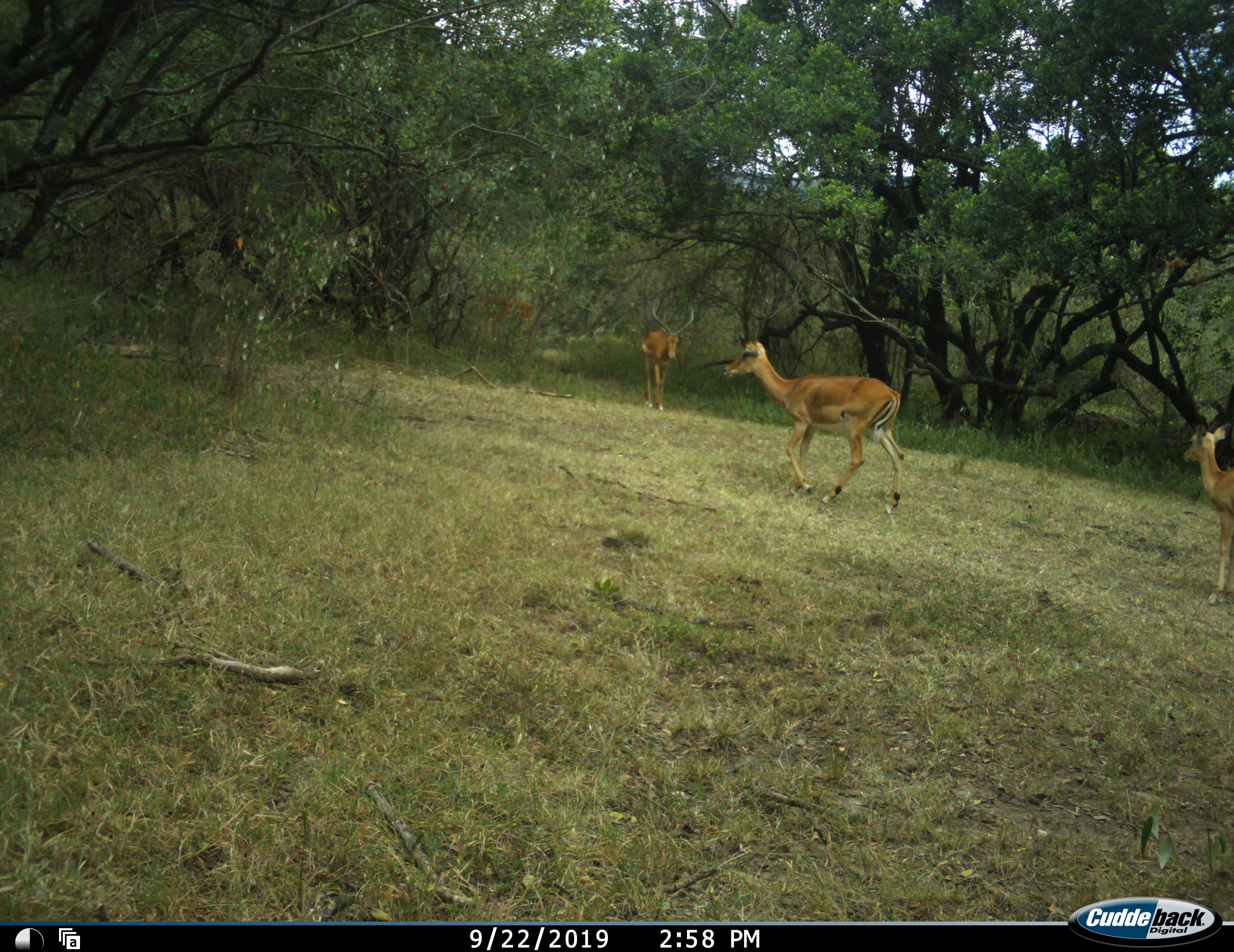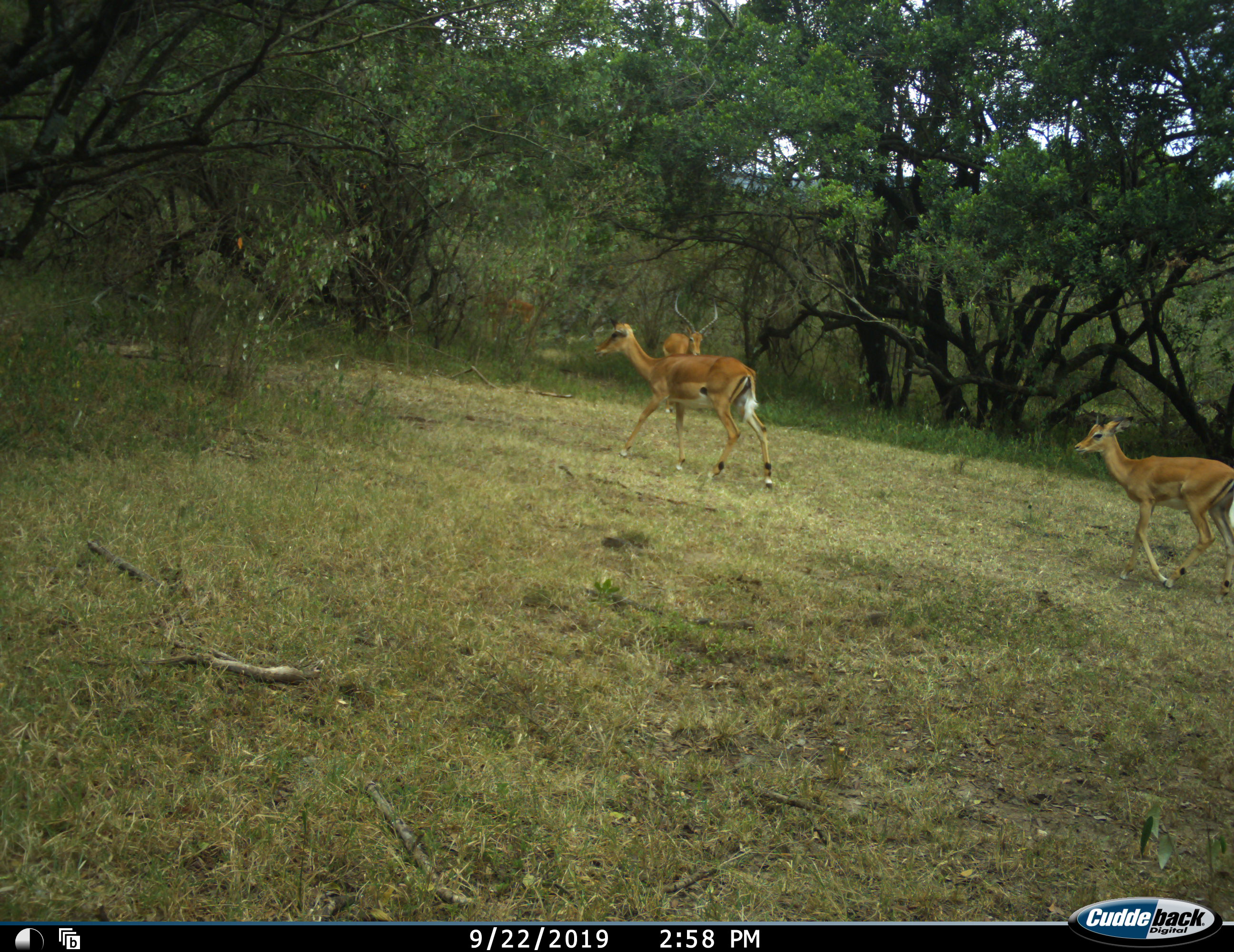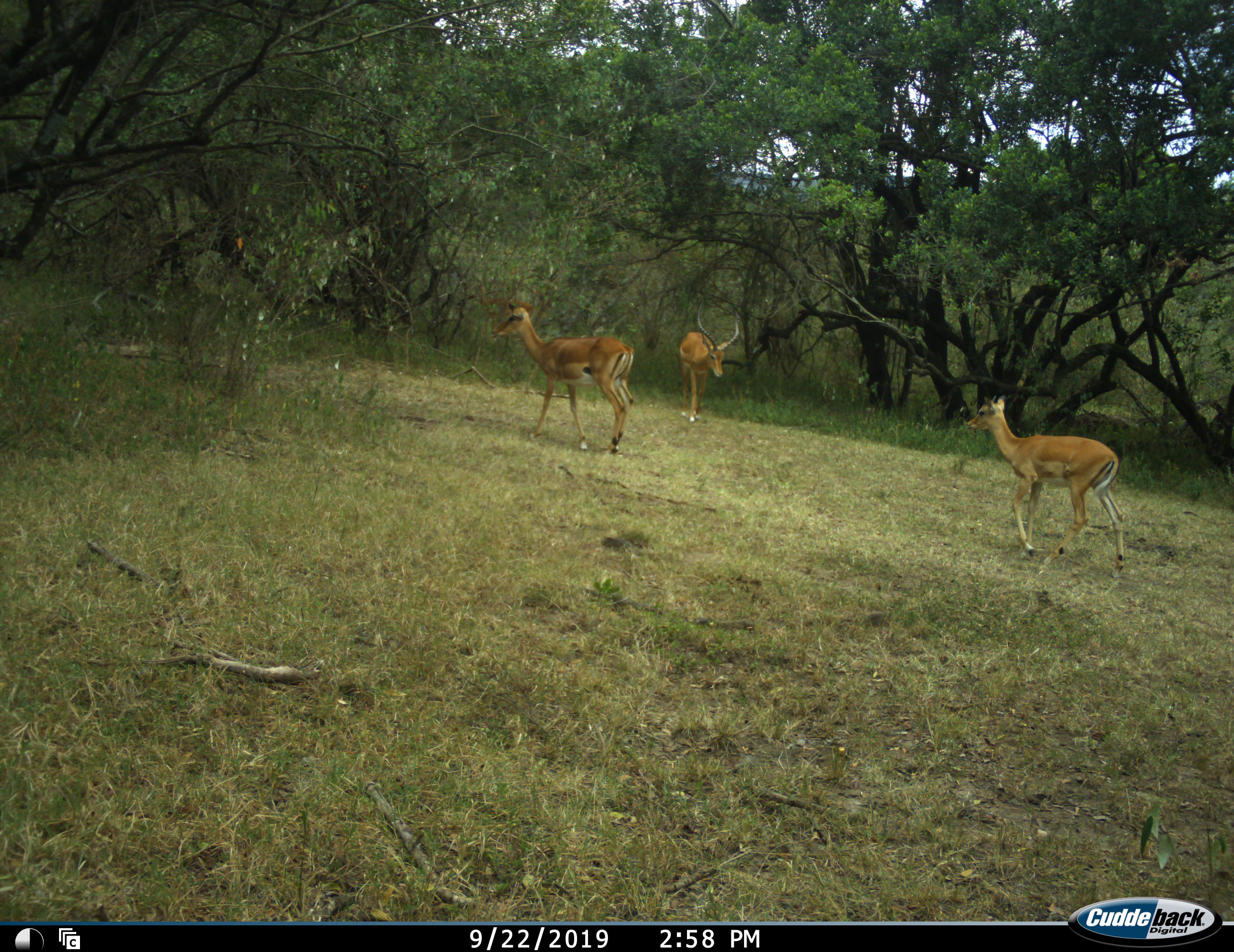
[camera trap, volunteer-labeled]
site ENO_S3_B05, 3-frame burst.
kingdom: Animalia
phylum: Chordata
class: Mammalia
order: Artiodactyla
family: Bovidae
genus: Aepyceros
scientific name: Aepyceros melampus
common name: impala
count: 3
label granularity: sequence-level